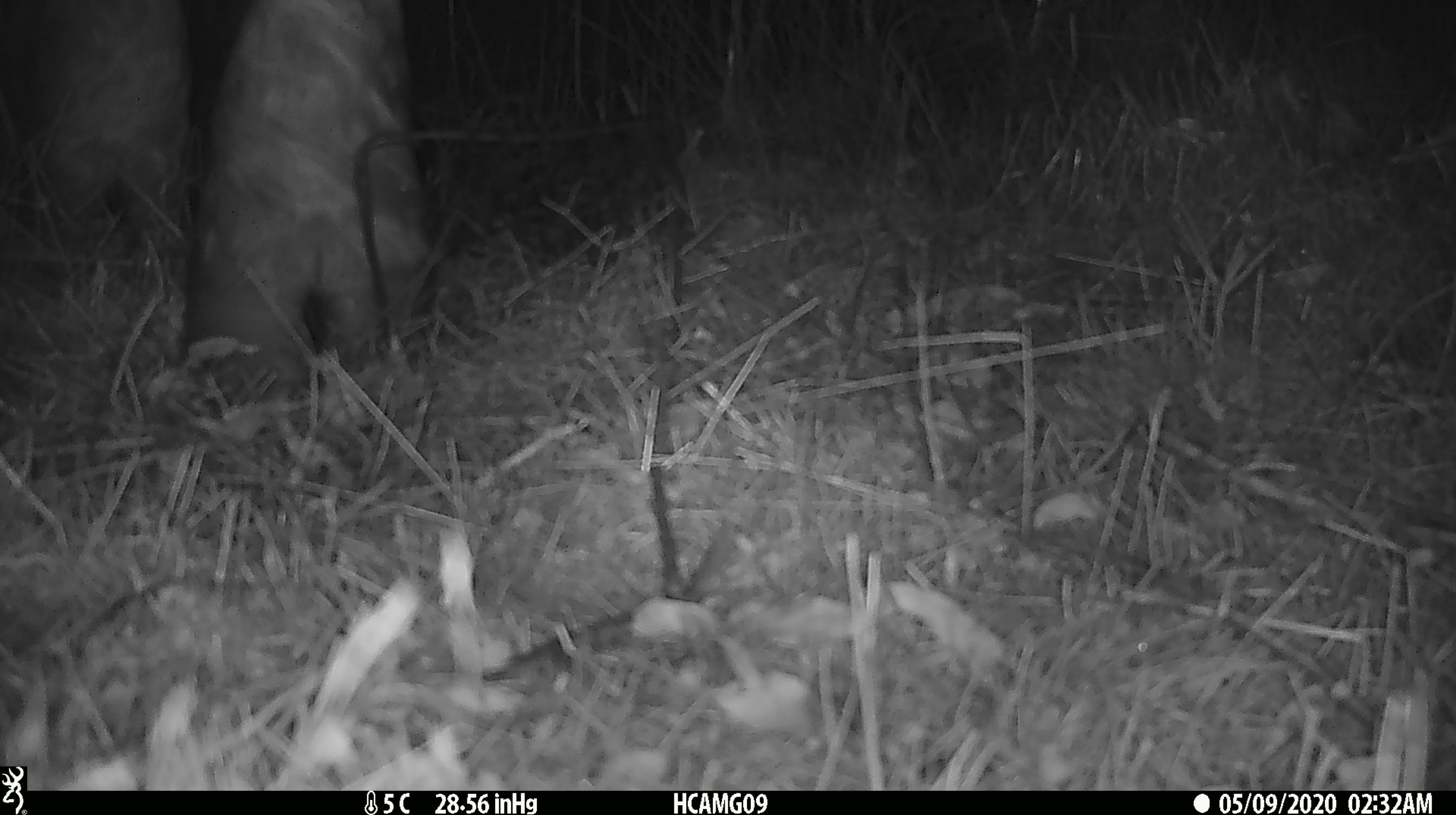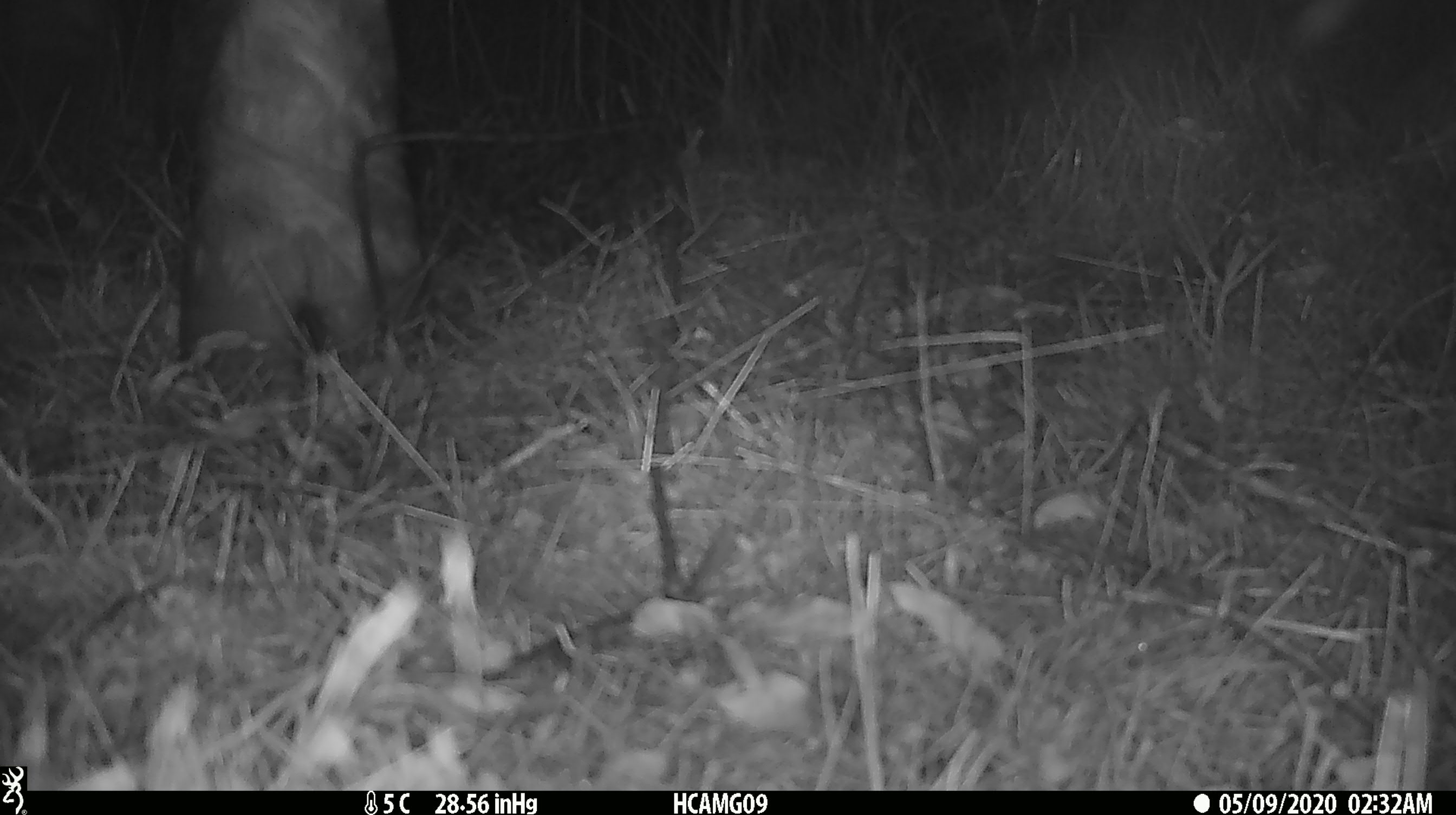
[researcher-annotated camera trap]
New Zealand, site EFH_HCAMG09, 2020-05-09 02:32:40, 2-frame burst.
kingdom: Animalia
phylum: Chordata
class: Mammalia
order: Artiodactyla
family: Bovidae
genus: Bos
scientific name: Bos taurus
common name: domestic cow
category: cow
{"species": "cow (domestic cow) (Bos taurus)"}